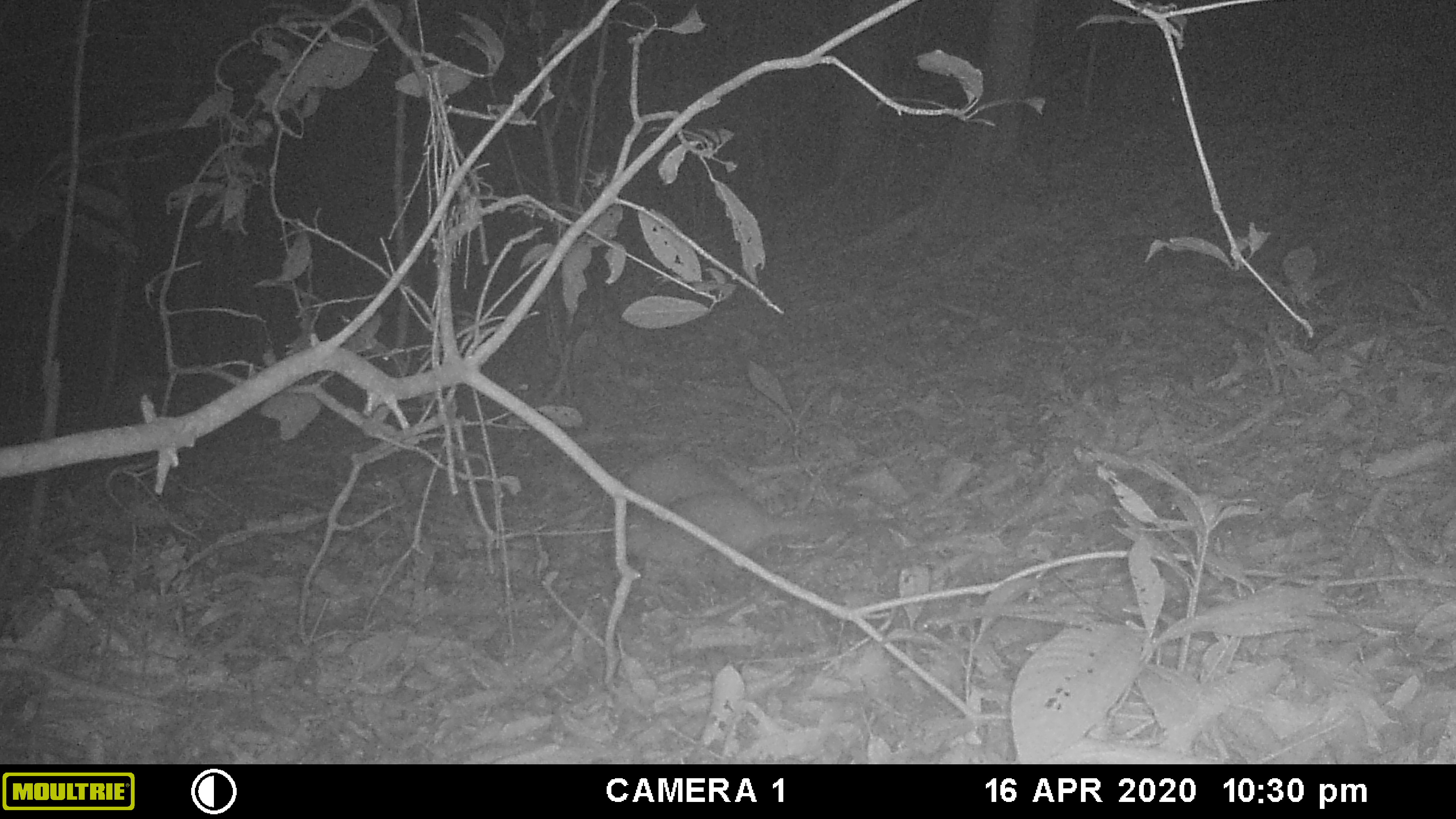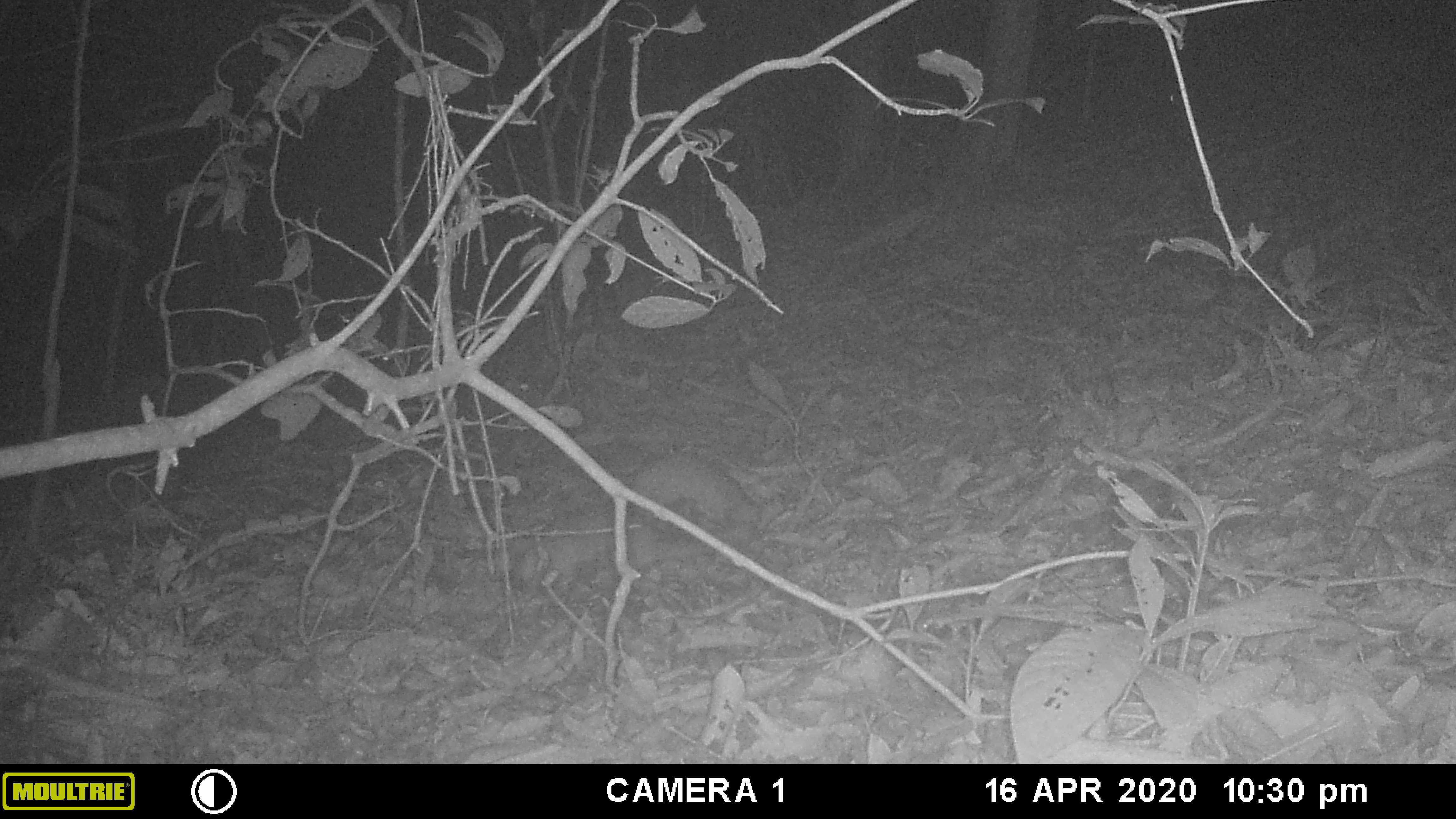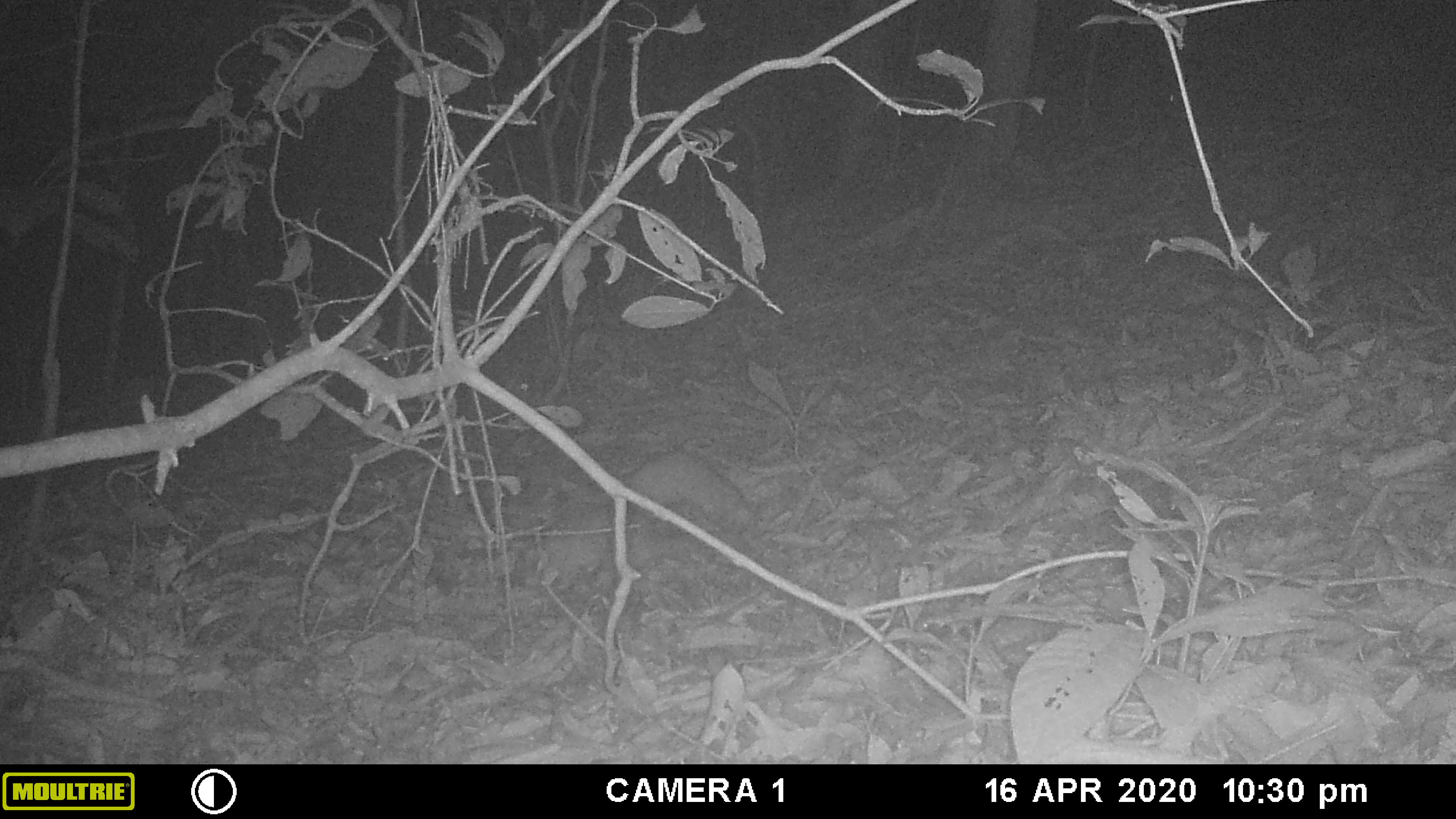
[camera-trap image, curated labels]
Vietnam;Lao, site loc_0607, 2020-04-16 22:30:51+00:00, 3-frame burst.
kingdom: Animalia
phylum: Chordata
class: Mammalia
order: Carnivora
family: Mustelidae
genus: Melogale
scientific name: Melogale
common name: ferret badger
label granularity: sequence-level